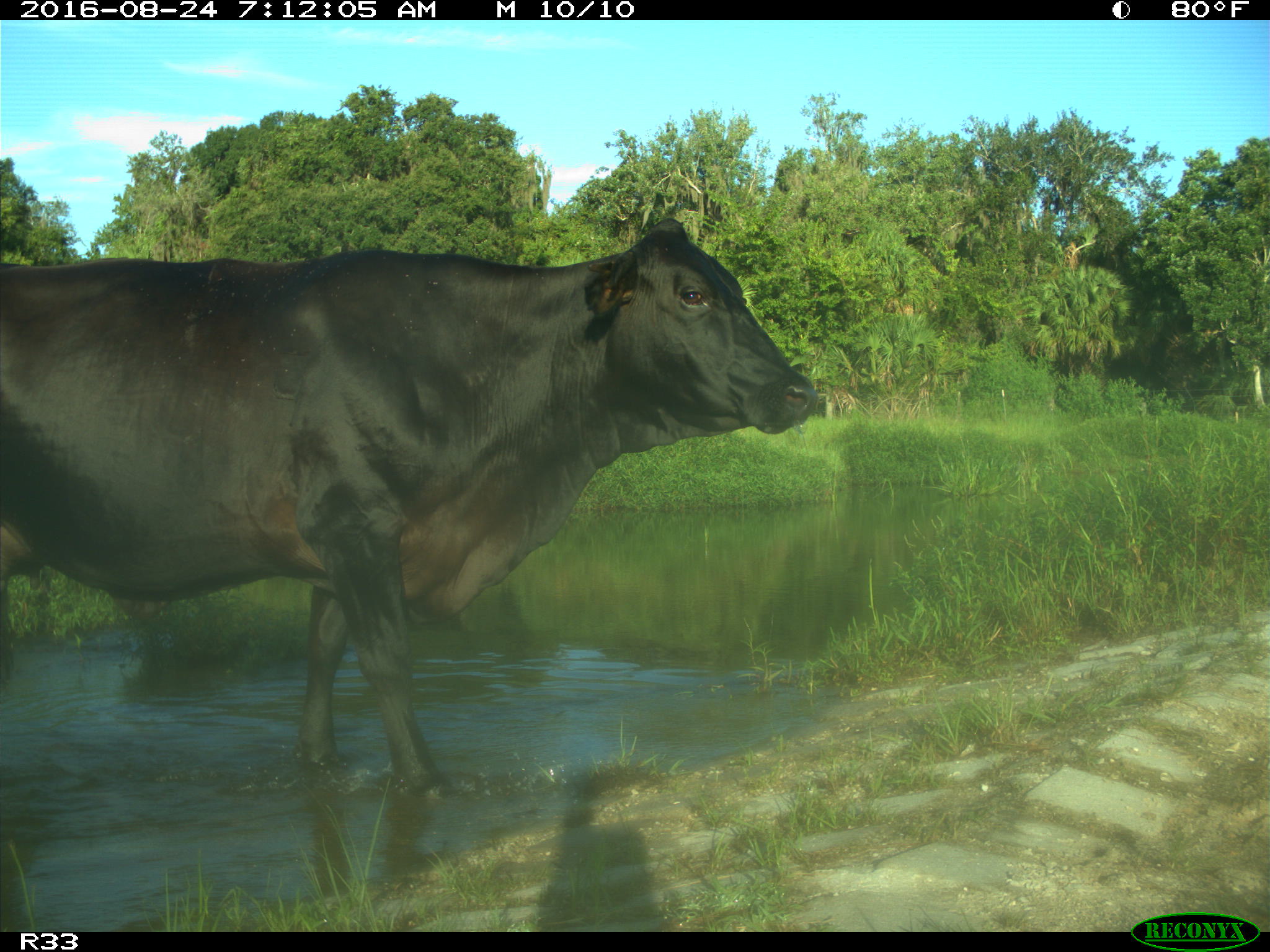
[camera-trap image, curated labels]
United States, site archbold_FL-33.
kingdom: Animalia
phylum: Chordata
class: Mammalia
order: Artiodactyla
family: Bovidae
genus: Bos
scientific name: Bos taurus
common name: domestic cow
Bos taurus (domestic cow).